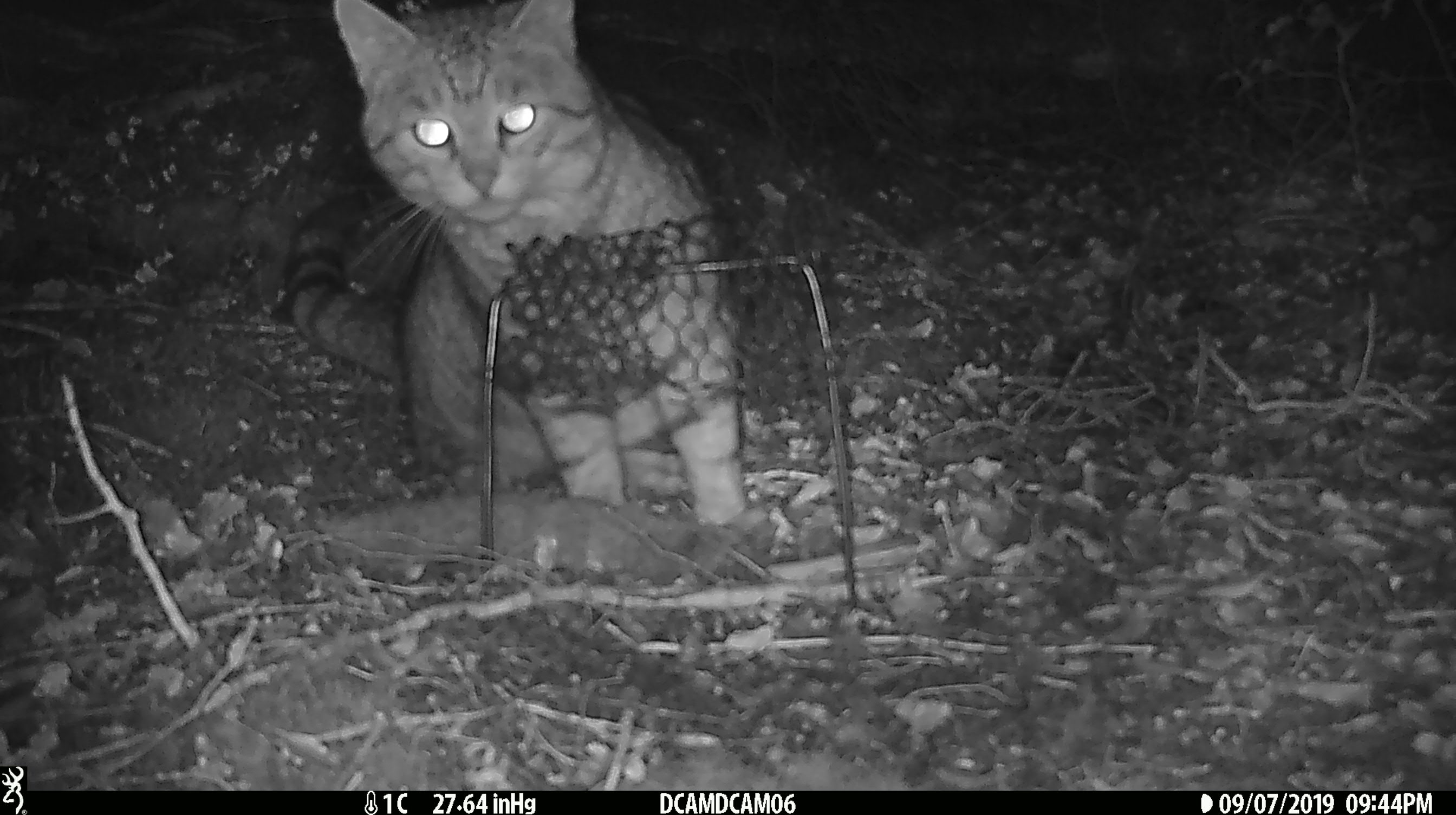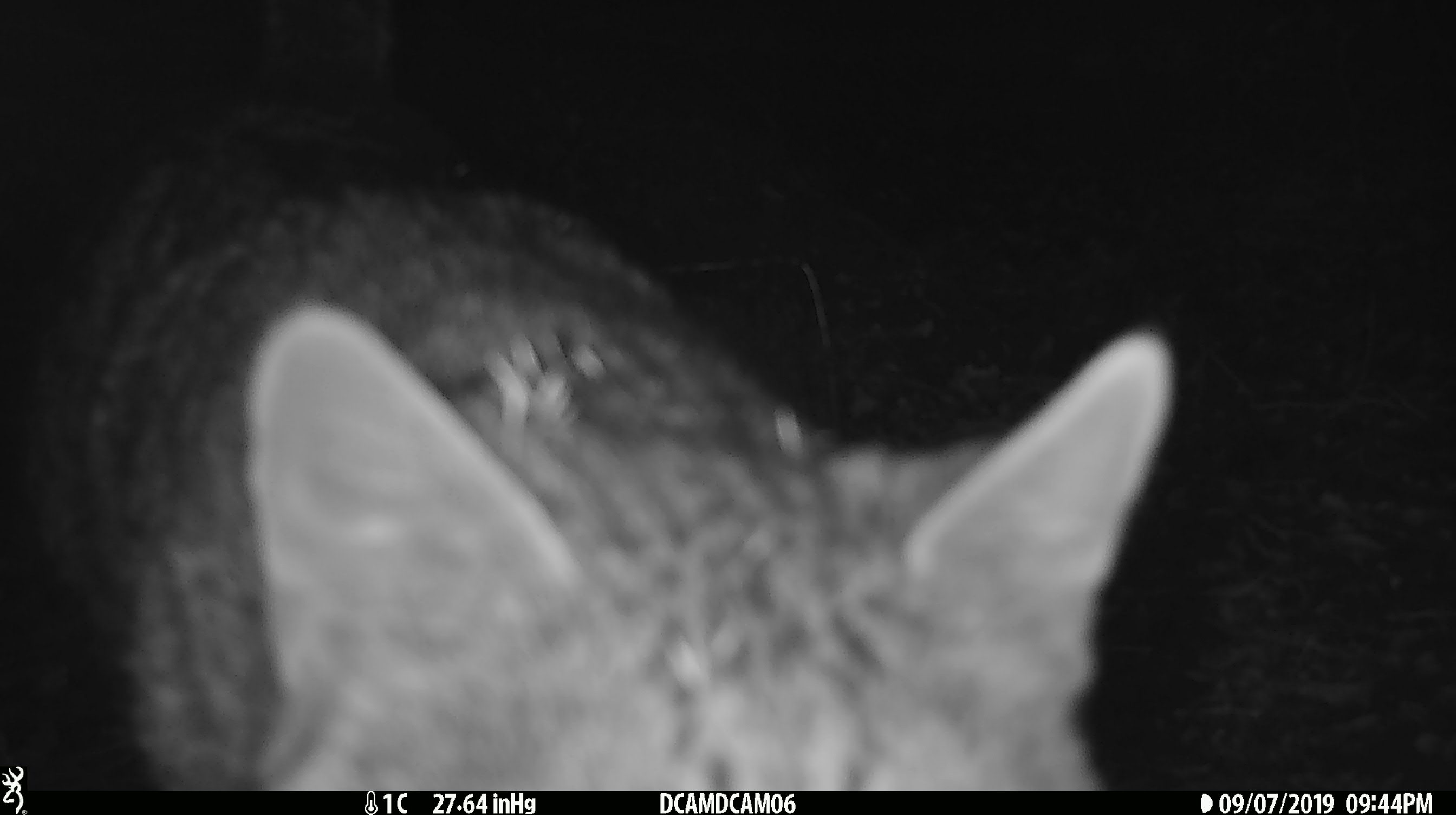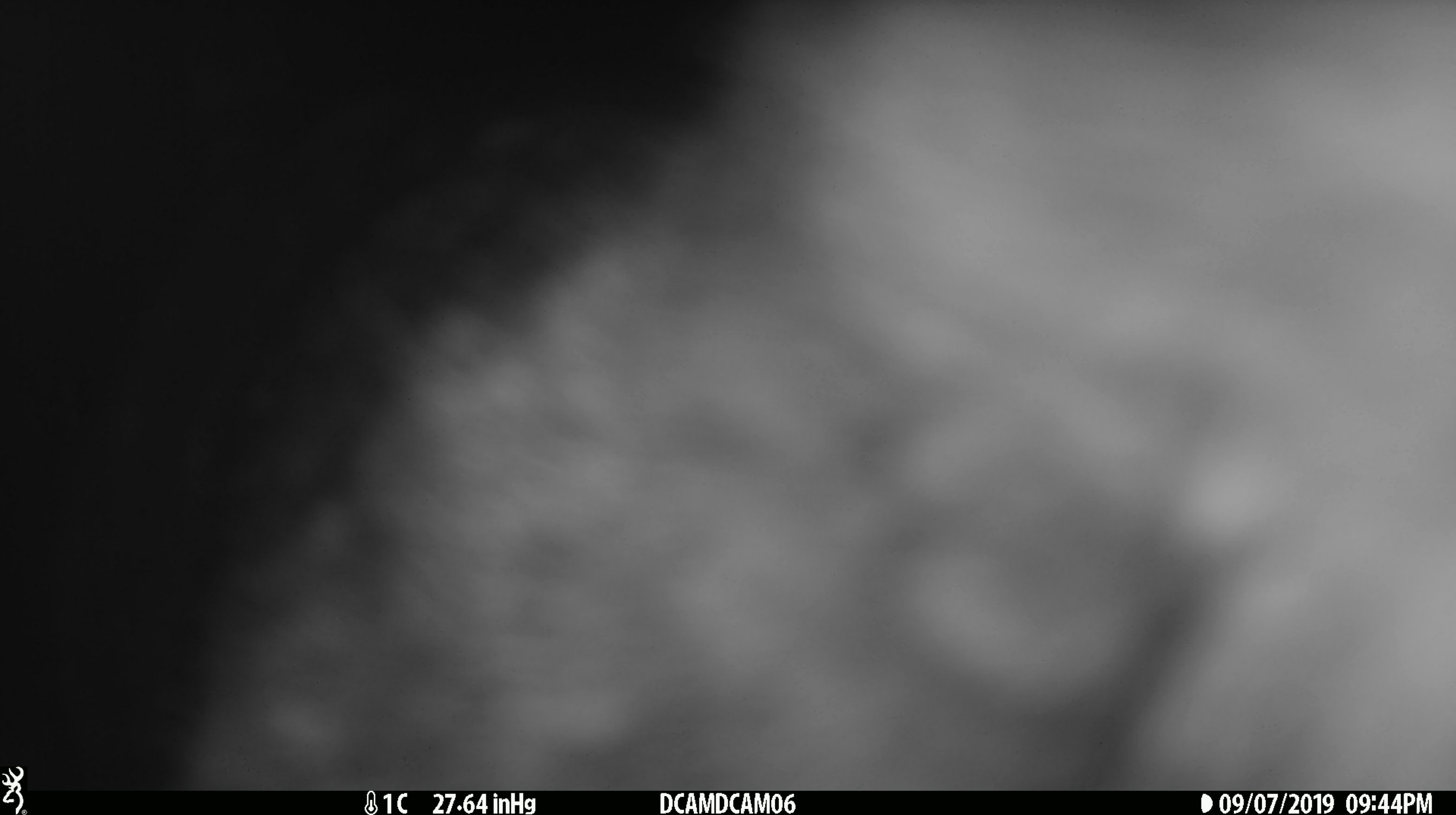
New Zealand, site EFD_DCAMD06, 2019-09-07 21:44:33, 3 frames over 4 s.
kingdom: Animalia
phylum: Chordata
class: Mammalia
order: Carnivora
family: Felidae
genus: Felis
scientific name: Felis catus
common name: domestic cat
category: cat